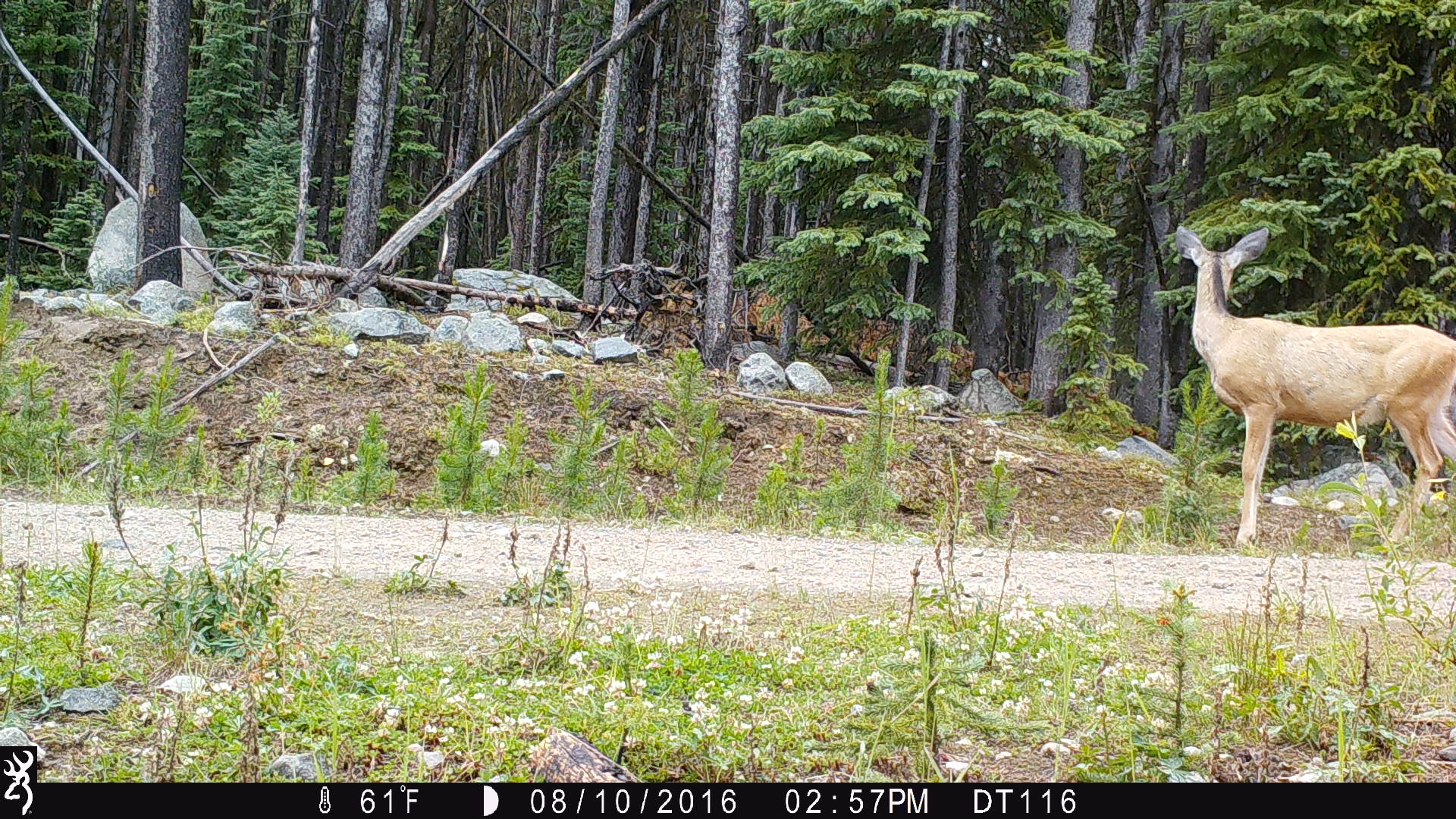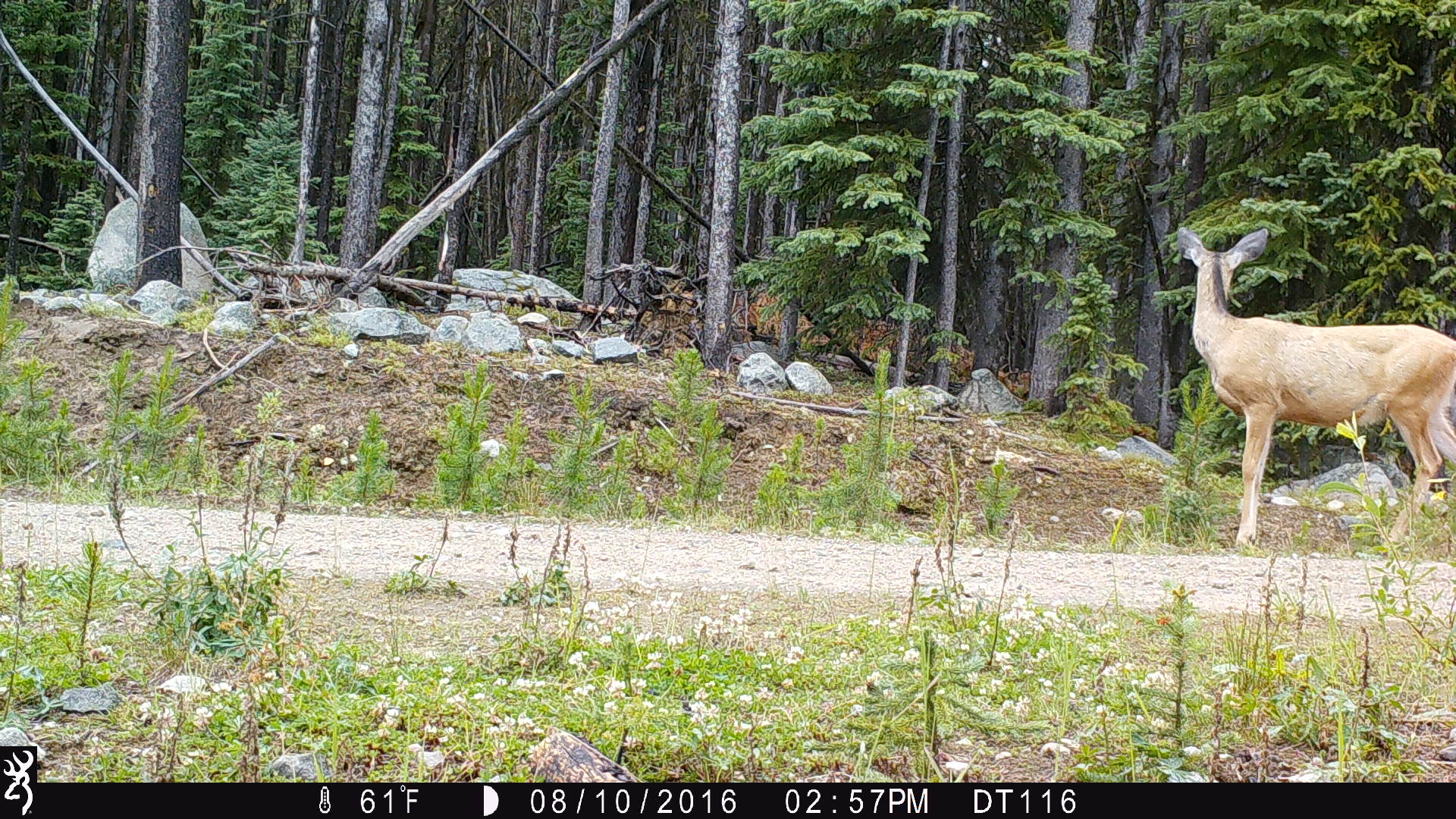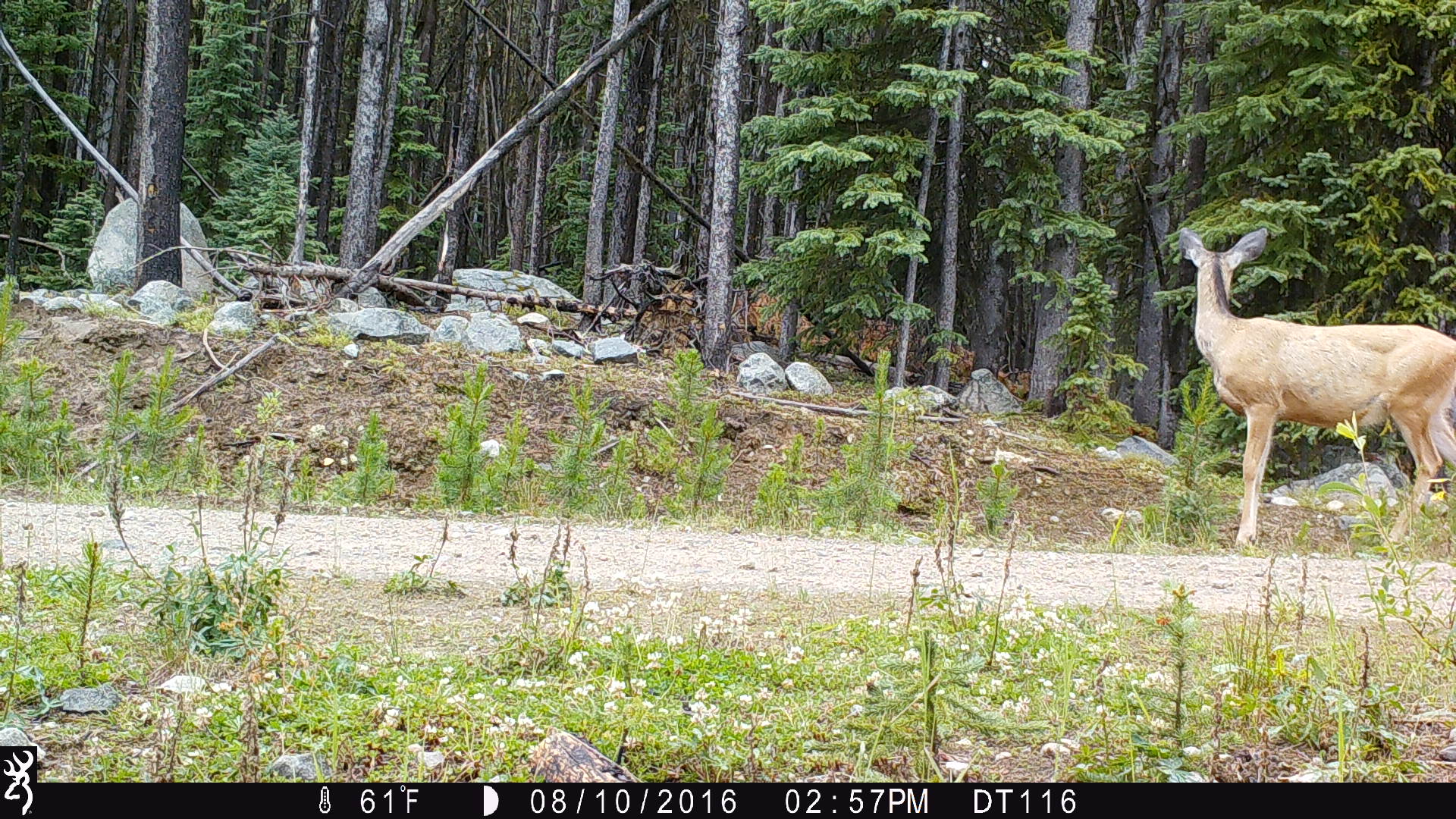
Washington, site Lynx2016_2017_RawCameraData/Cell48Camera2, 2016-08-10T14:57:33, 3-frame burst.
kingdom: Animalia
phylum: Chordata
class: Mammalia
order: Artiodactyla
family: Cervidae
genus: Odocoileus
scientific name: Odocoileus hemionus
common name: mule deer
Odocoileus hemionus (mule deer). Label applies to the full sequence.